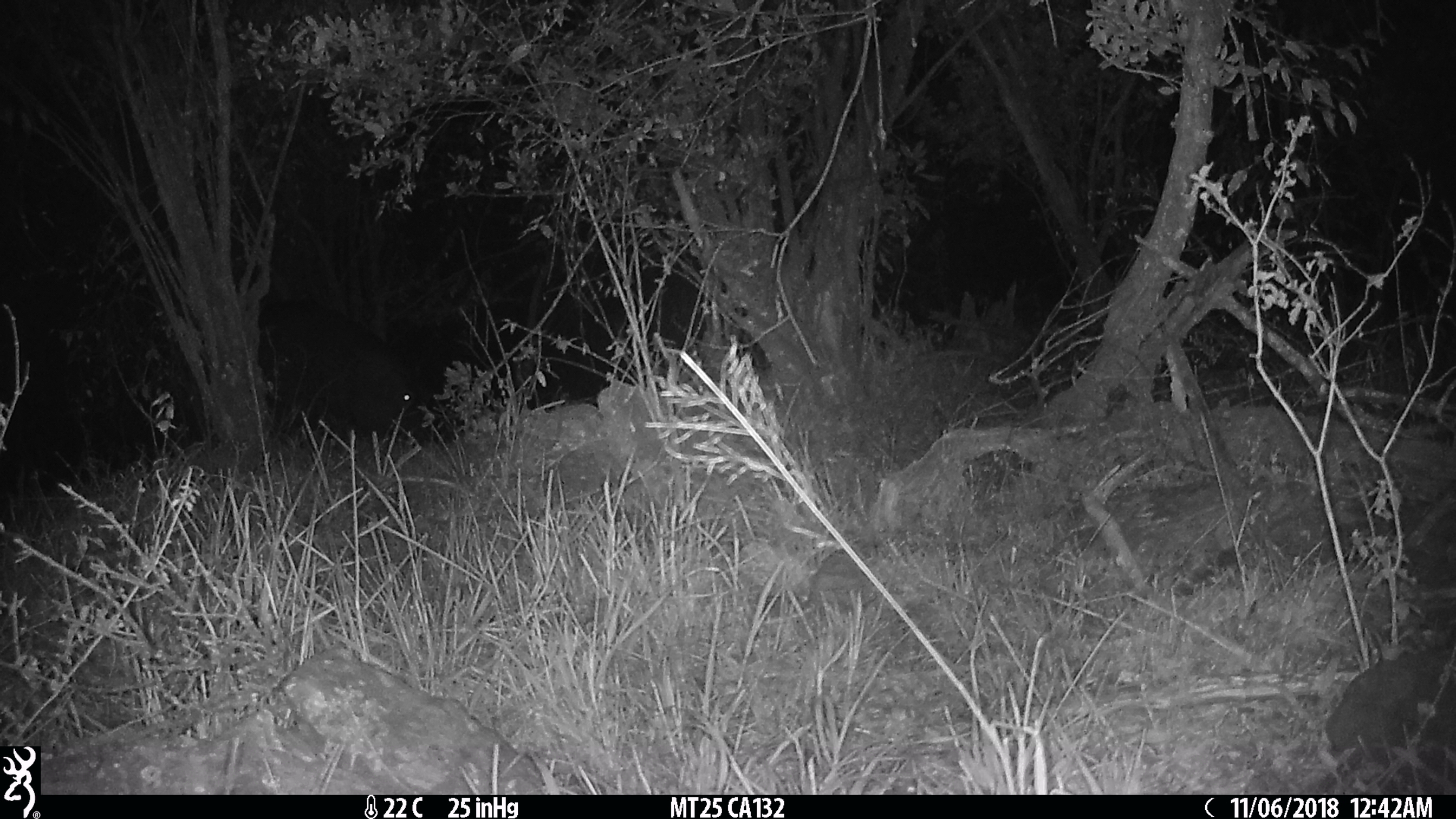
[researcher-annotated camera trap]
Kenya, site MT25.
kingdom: Animalia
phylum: Chordata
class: Mammalia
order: Artiodactyla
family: Hippopotamidae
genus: Hippopotamus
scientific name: Hippopotamus amphibius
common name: hippopotamus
Hippopotamus (Hippopotamus amphibius).